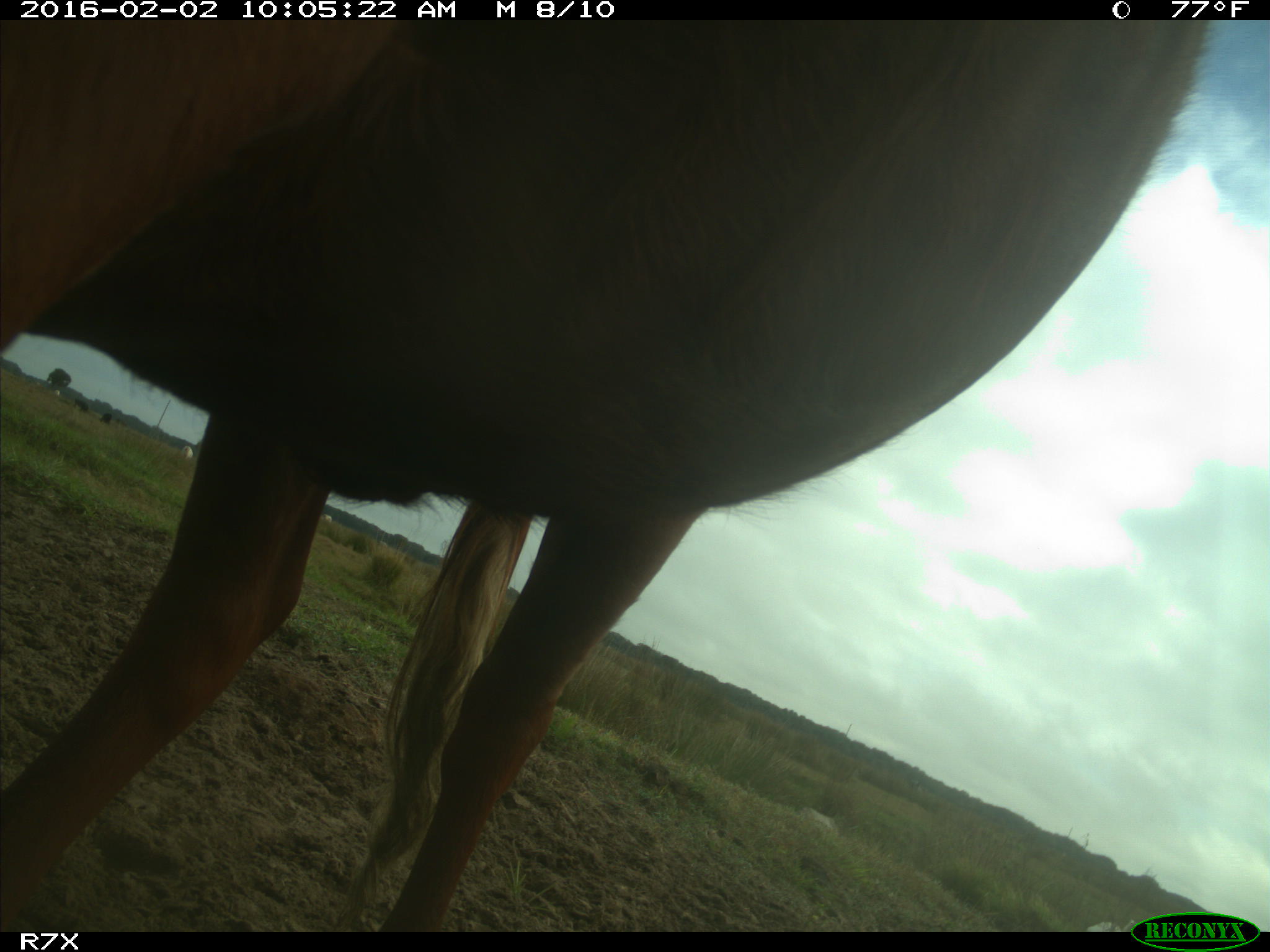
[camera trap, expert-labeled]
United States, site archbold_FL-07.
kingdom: Animalia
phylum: Chordata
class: Mammalia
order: Artiodactyla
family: Bovidae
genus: Bos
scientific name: Bos taurus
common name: domestic cow